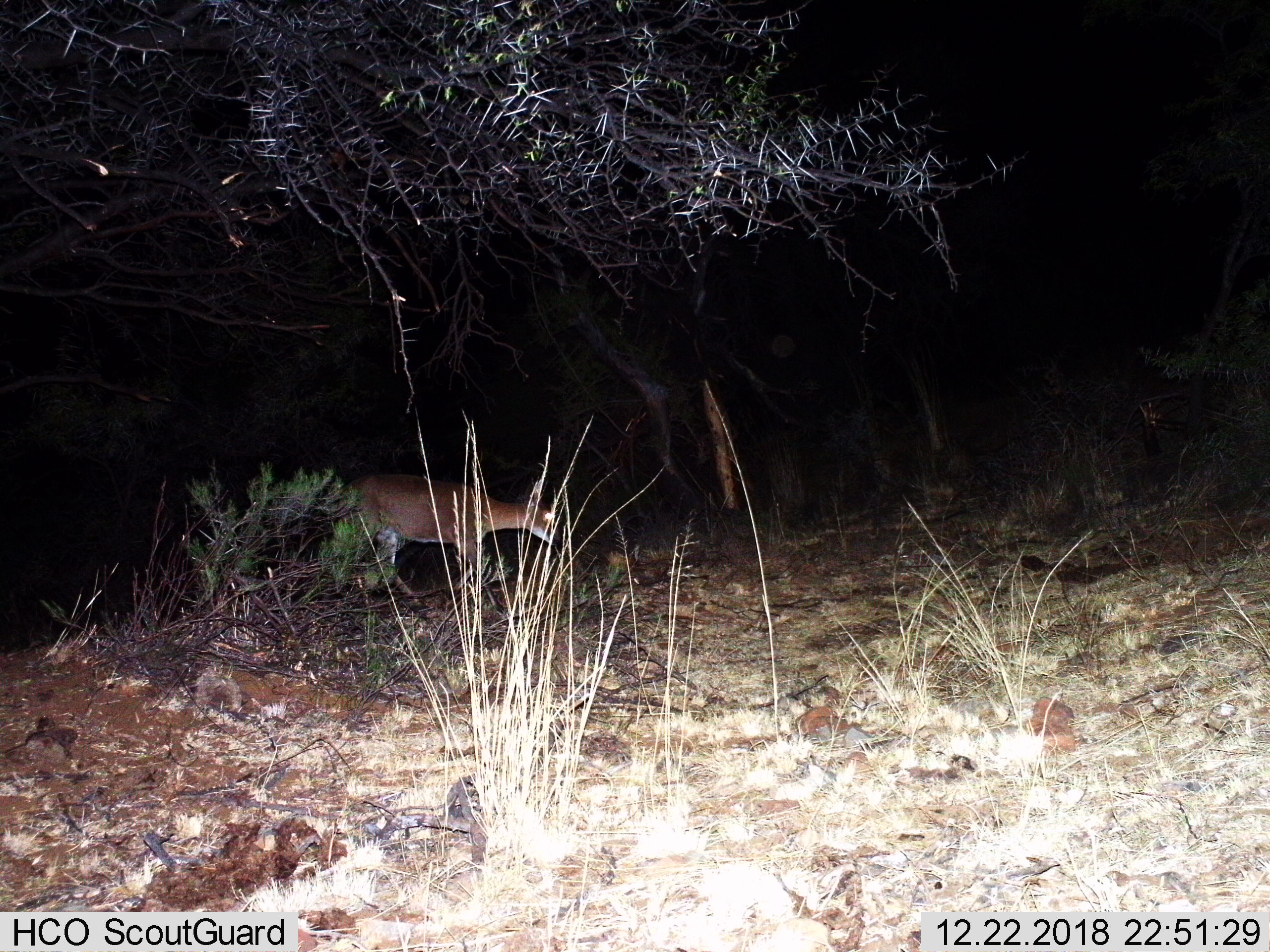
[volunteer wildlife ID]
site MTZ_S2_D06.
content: unidentified animal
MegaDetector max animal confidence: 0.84